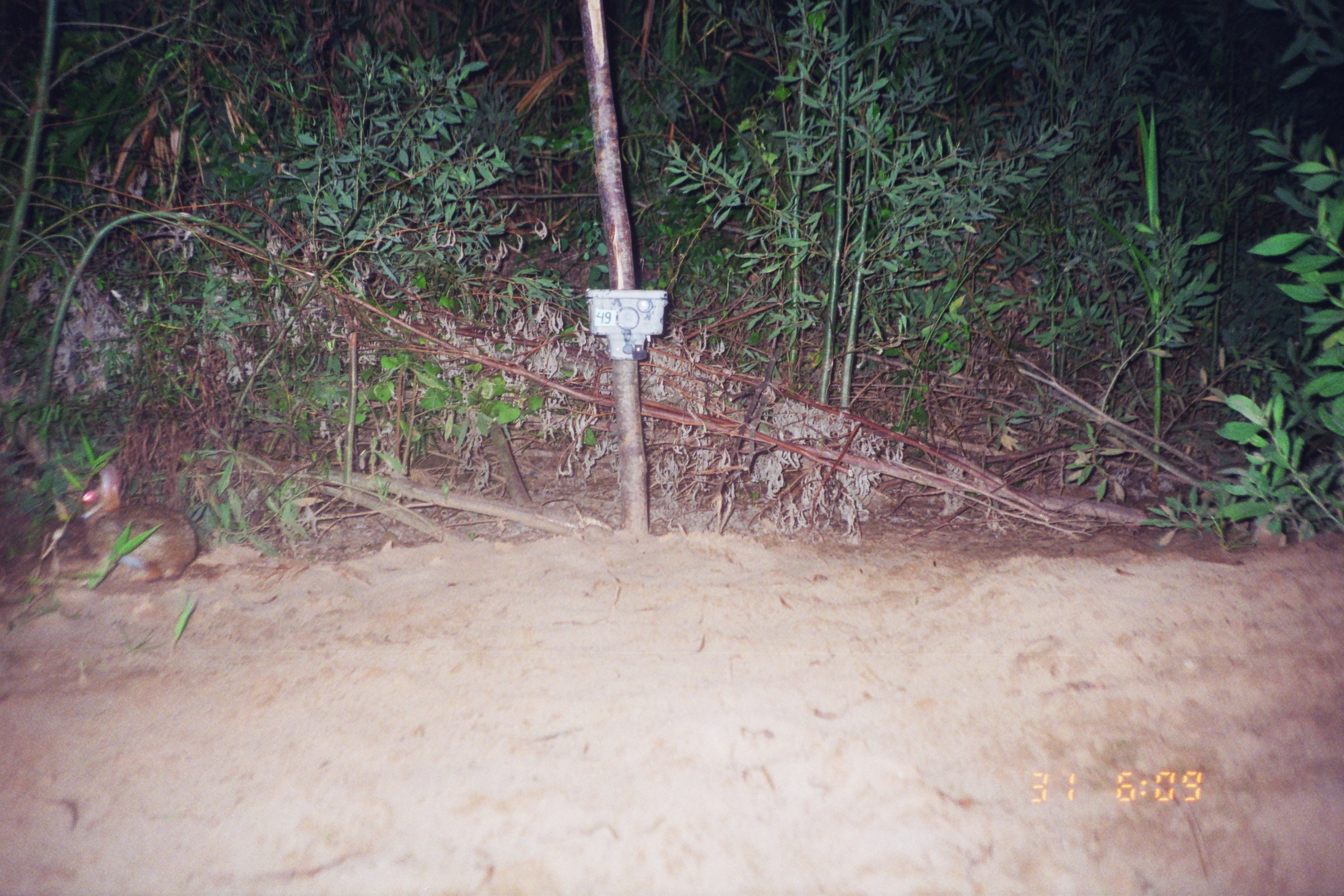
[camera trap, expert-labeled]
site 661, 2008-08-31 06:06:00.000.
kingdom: Animalia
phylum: Chordata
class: Mammalia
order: Lagomorpha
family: Leporidae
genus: Sylvilagus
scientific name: Sylvilagus brasiliensis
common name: tapeti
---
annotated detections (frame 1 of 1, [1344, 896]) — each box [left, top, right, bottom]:
sylvilagus brasiliensis: [70, 463, 199, 583]